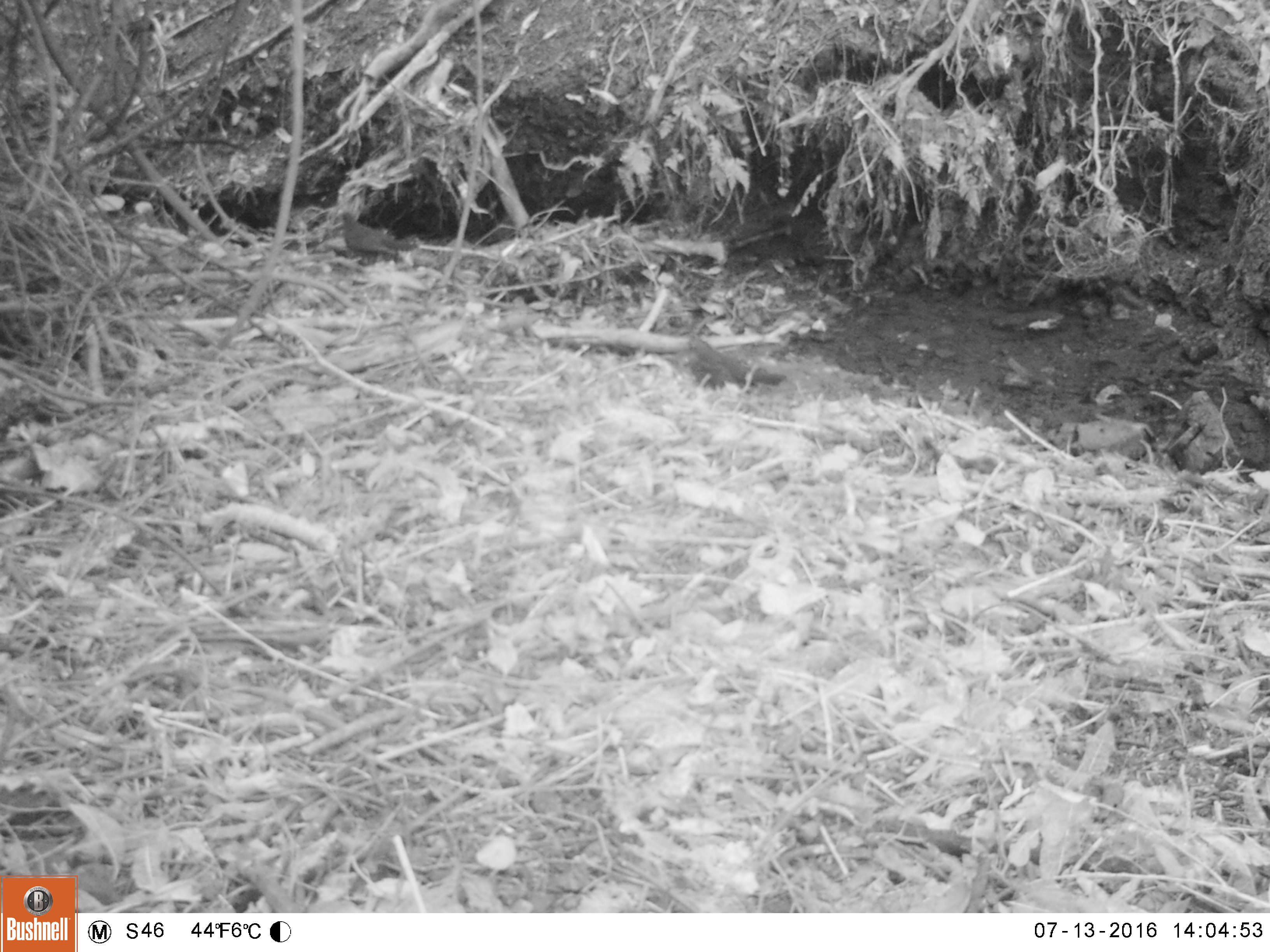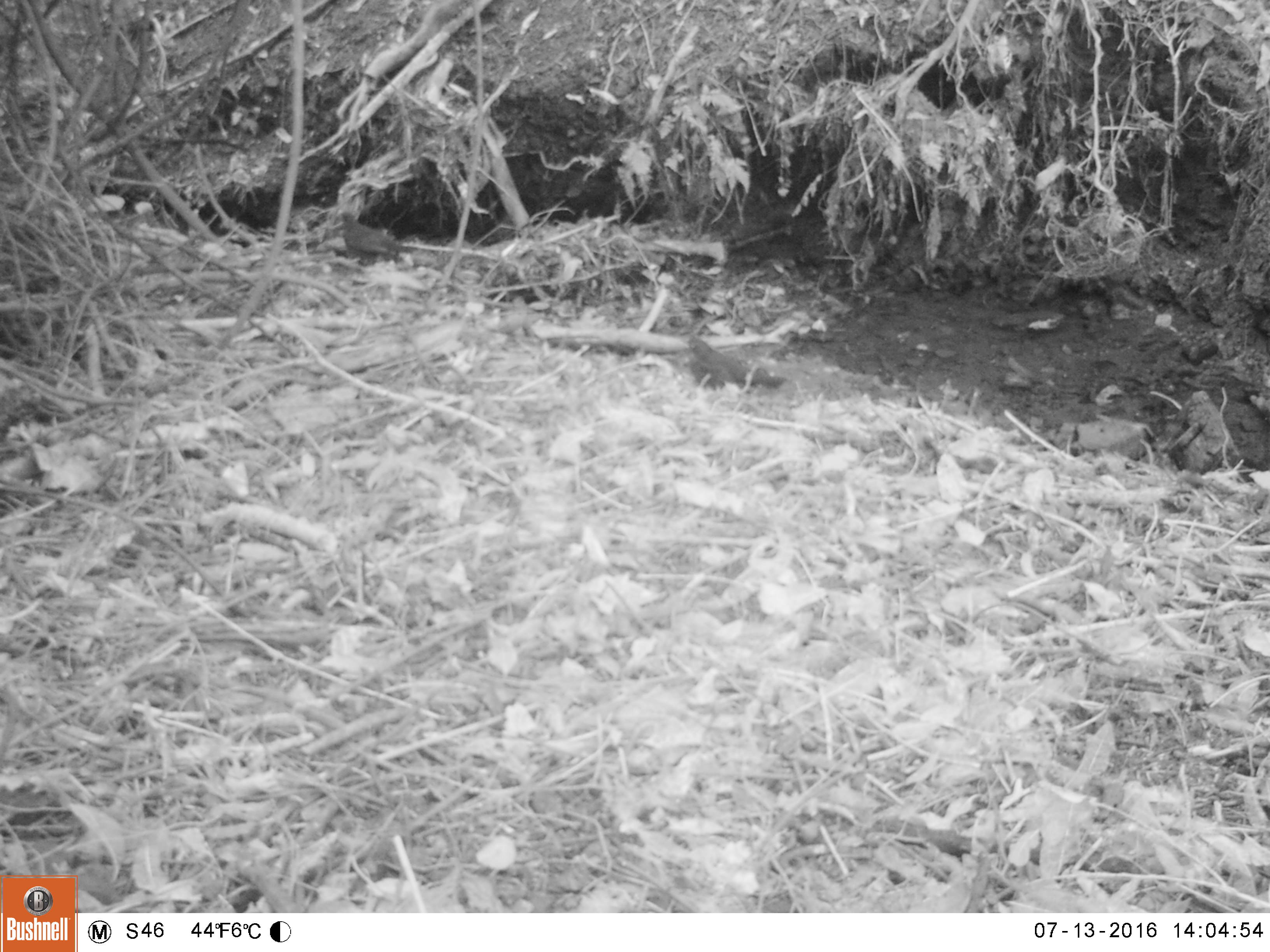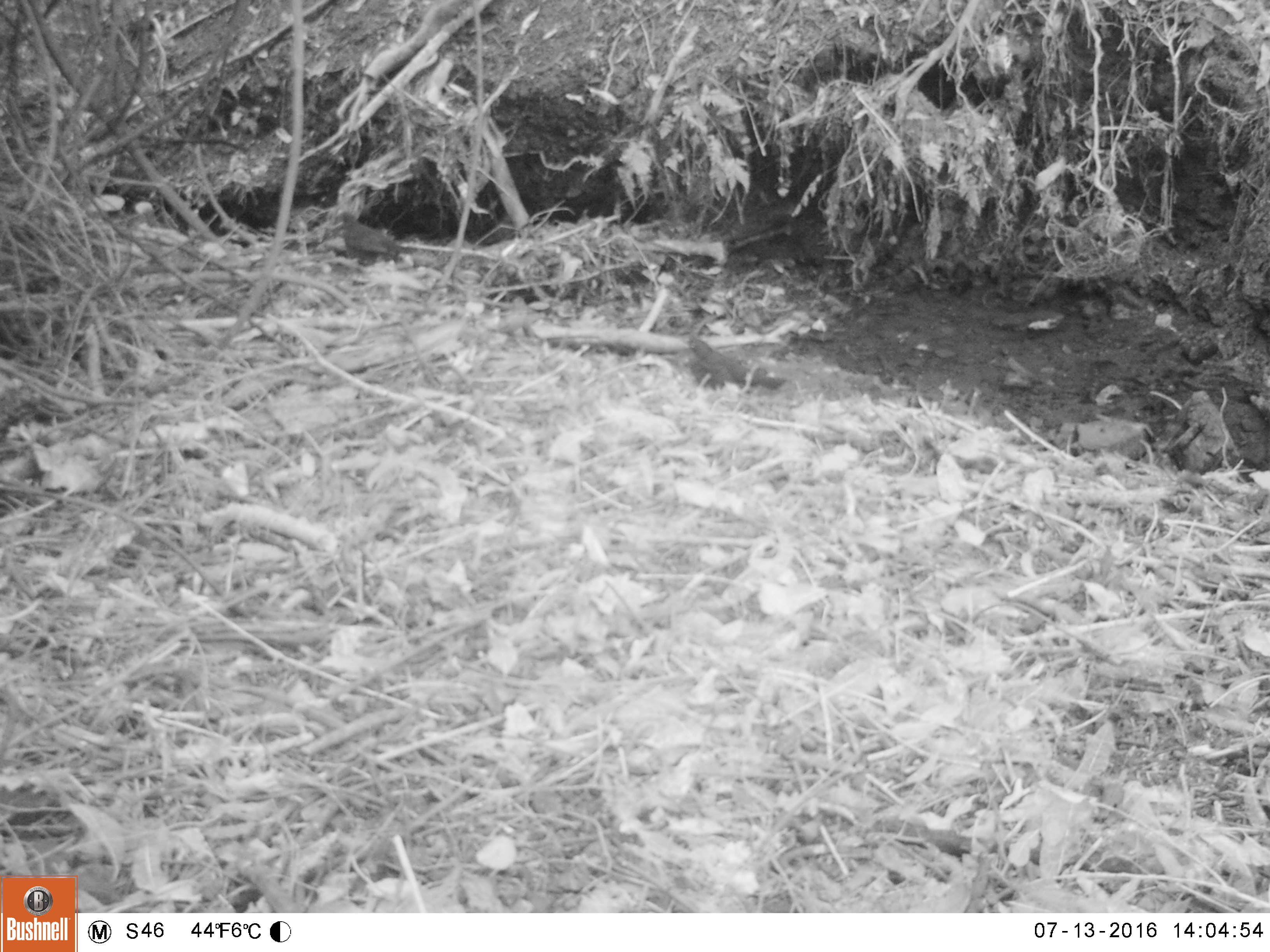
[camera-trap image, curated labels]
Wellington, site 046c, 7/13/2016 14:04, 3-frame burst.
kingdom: Animalia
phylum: Chordata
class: Aves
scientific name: Aves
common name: bird